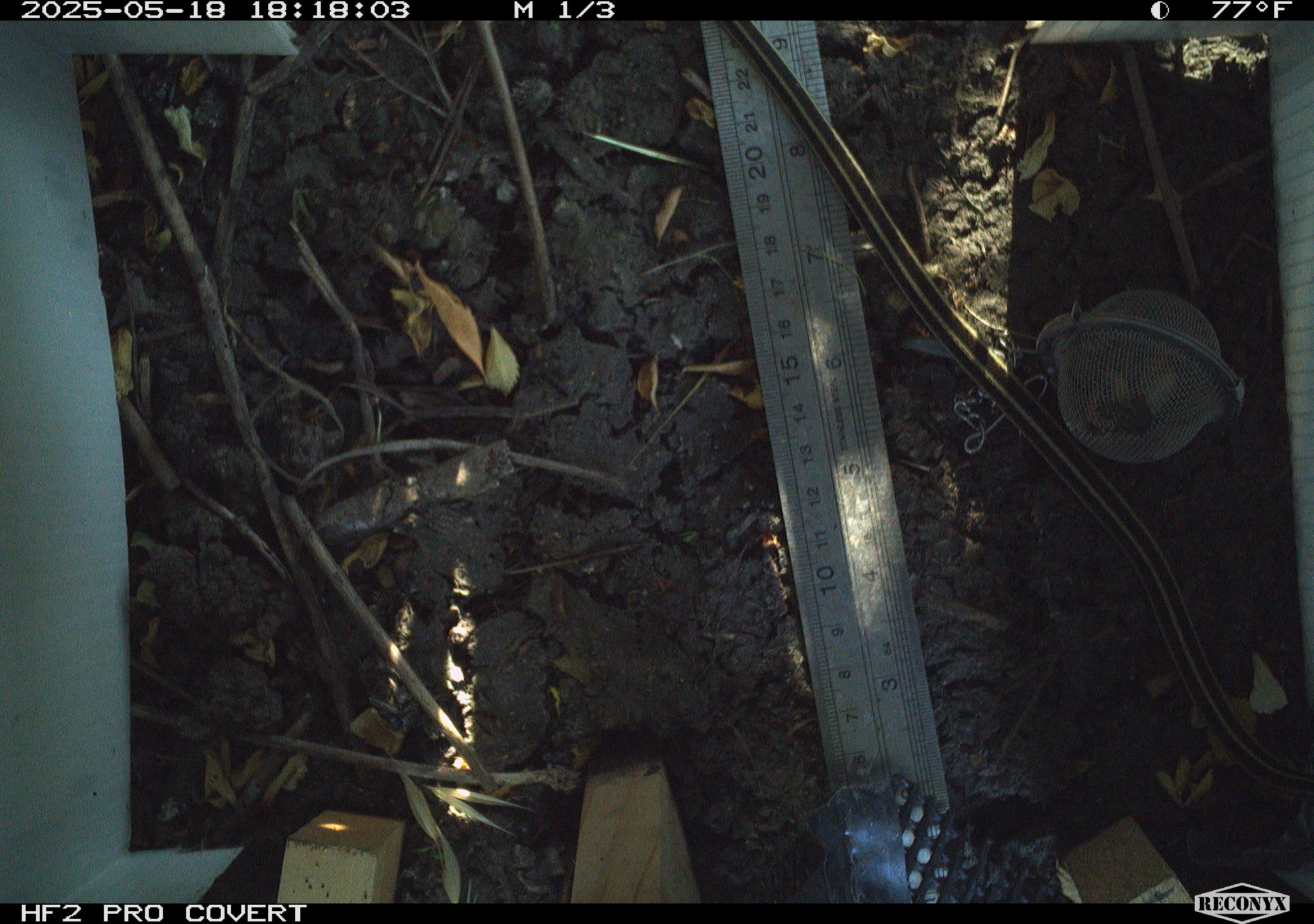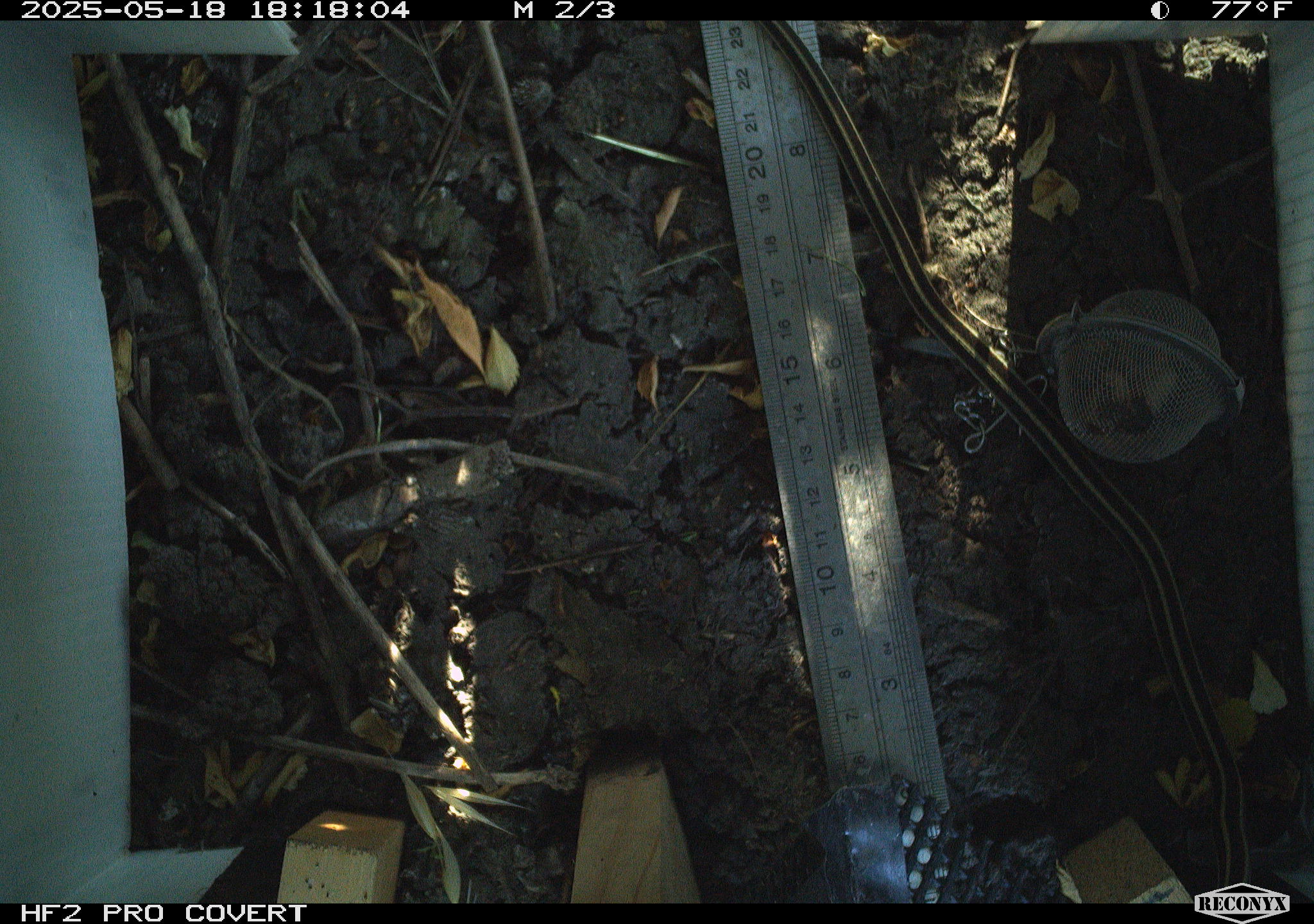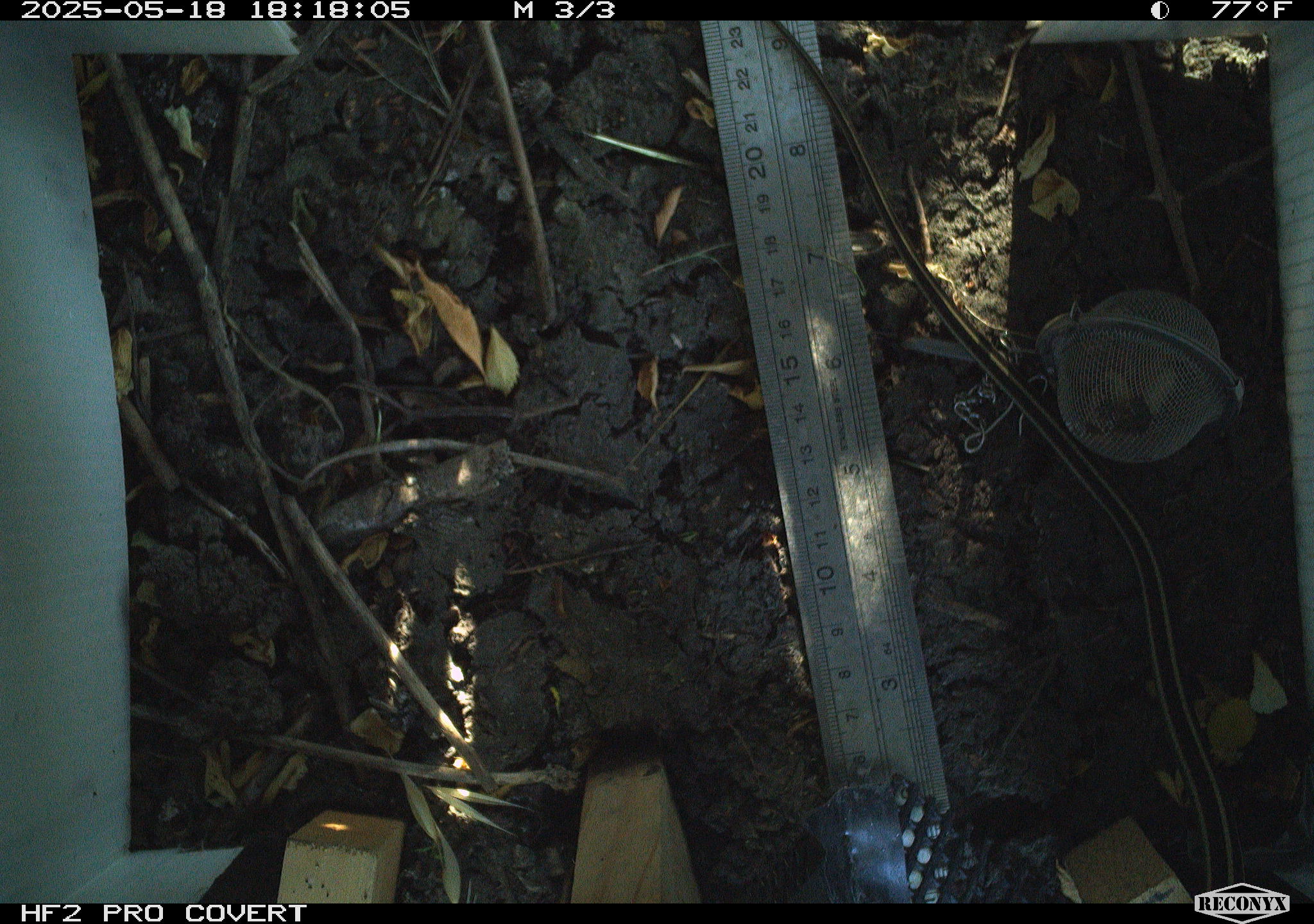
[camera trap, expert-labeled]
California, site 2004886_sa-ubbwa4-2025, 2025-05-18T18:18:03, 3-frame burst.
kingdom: Animalia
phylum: Chordata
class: Reptilia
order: Squamata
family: Colubridae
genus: Thamnophis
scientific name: Thamnophis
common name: american gartersnakes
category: thamnophis species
Thamnophis species (american gartersnakes) (Thamnophis).